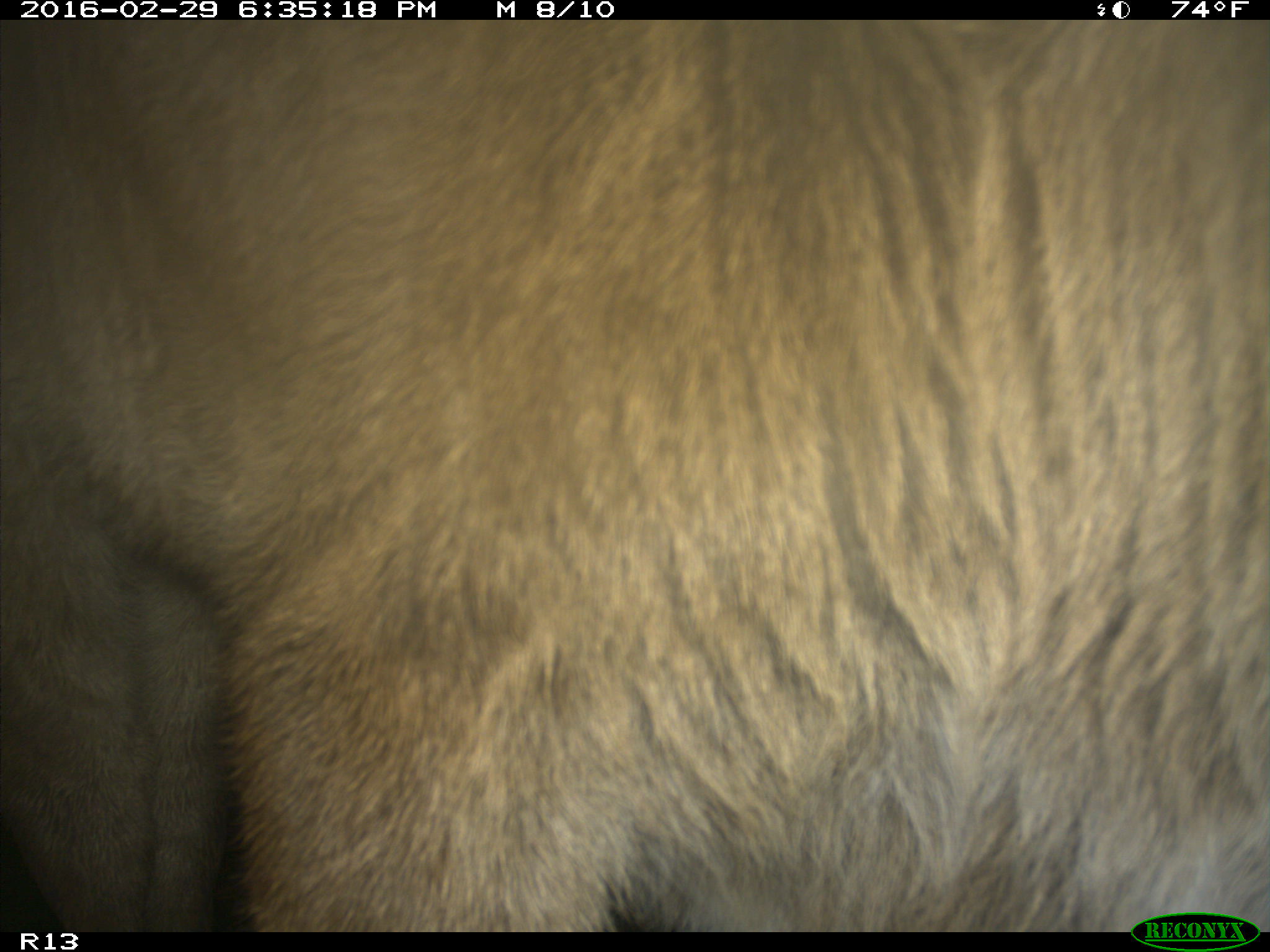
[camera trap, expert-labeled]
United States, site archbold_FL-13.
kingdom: Animalia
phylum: Chordata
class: Mammalia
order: Artiodactyla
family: Bovidae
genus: Bos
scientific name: Bos taurus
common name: domestic cow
Bos taurus (domestic cow).